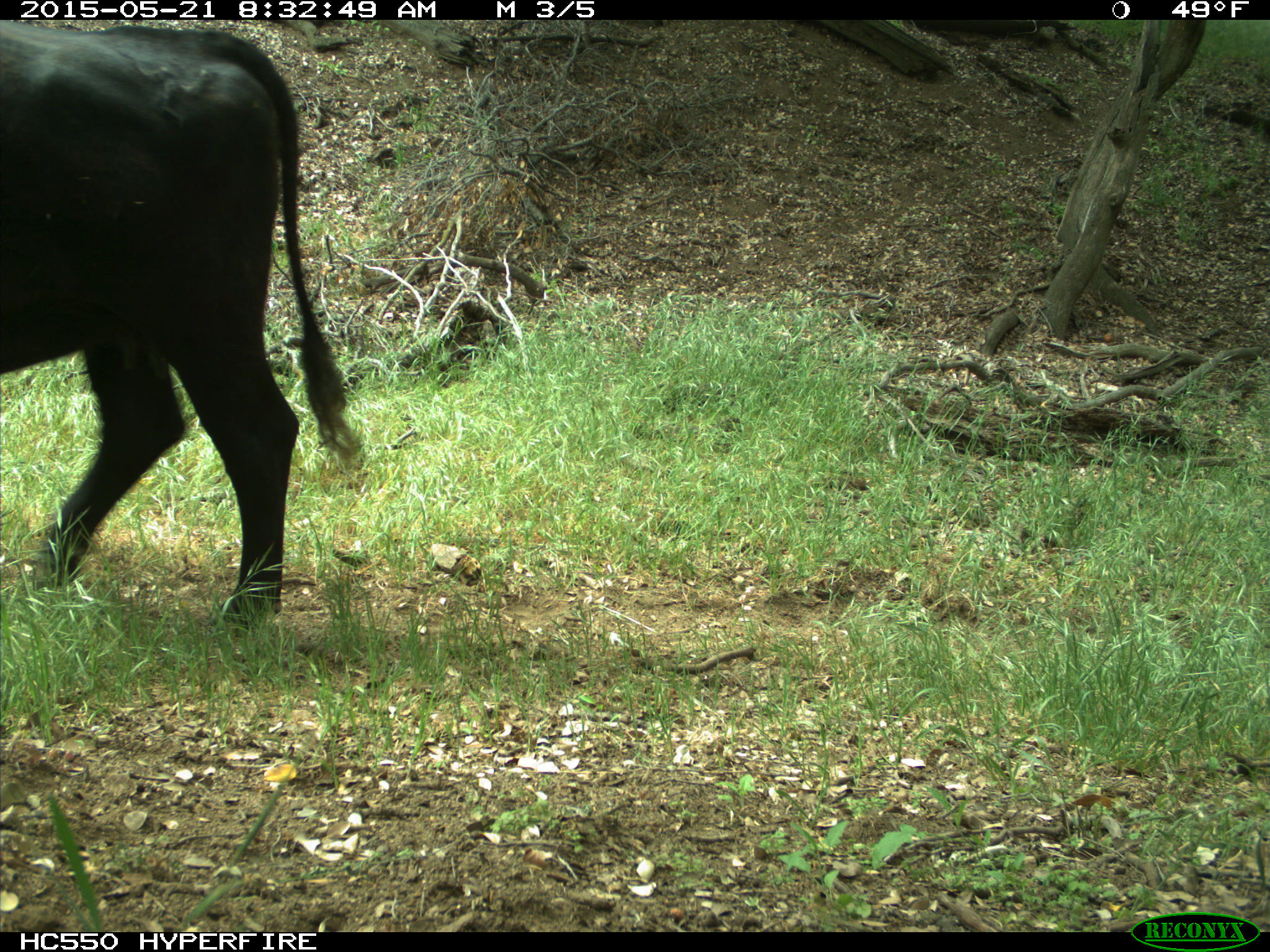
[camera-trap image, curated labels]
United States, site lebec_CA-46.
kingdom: Animalia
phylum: Chordata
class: Mammalia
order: Artiodactyla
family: Bovidae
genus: Bos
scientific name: Bos taurus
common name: domestic cow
Bos taurus (domestic cow).